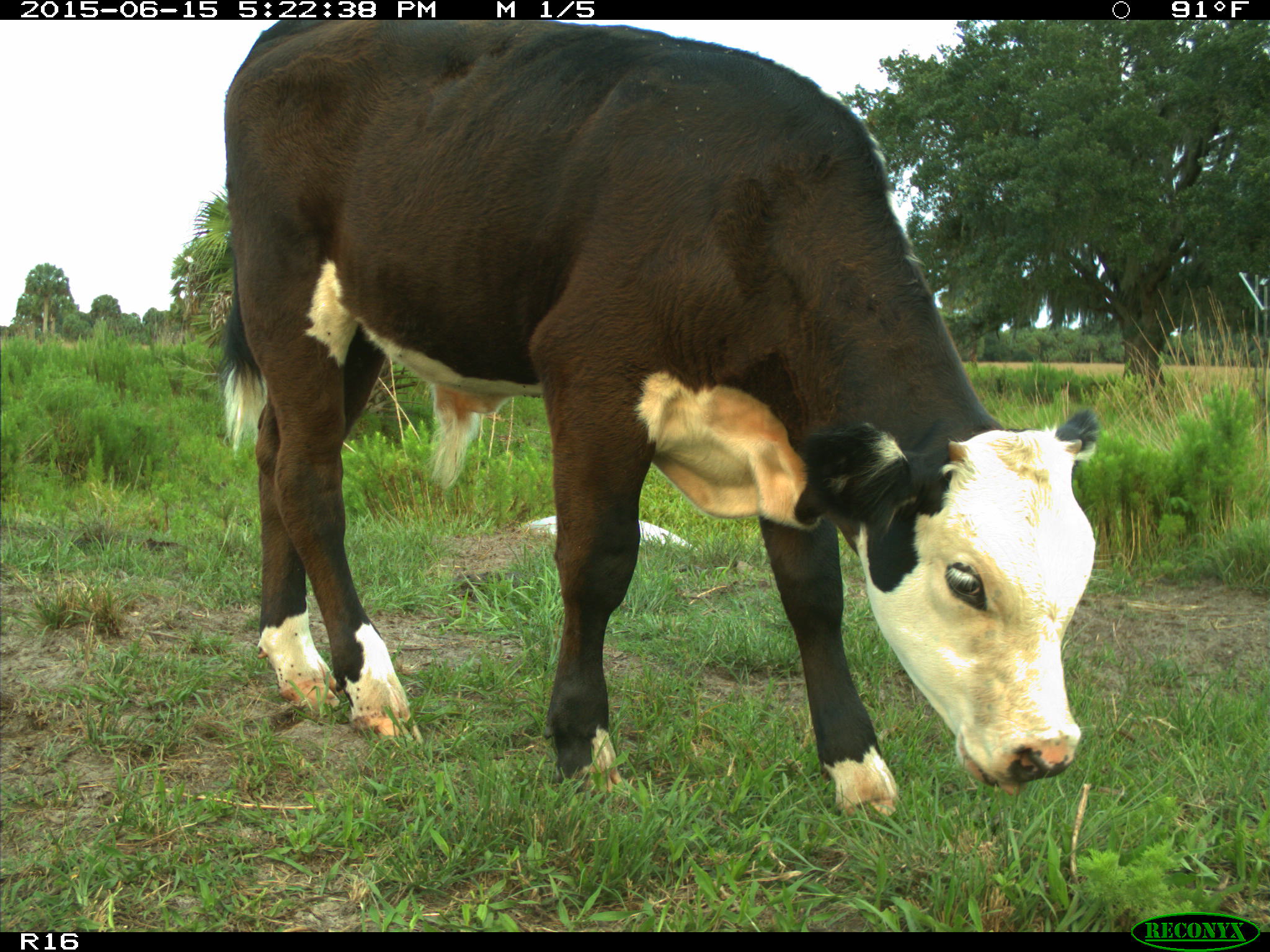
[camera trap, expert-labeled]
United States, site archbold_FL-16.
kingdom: Animalia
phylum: Chordata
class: Mammalia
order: Artiodactyla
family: Bovidae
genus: Bos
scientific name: Bos taurus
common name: domestic cow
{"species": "Bos taurus (domestic cow)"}